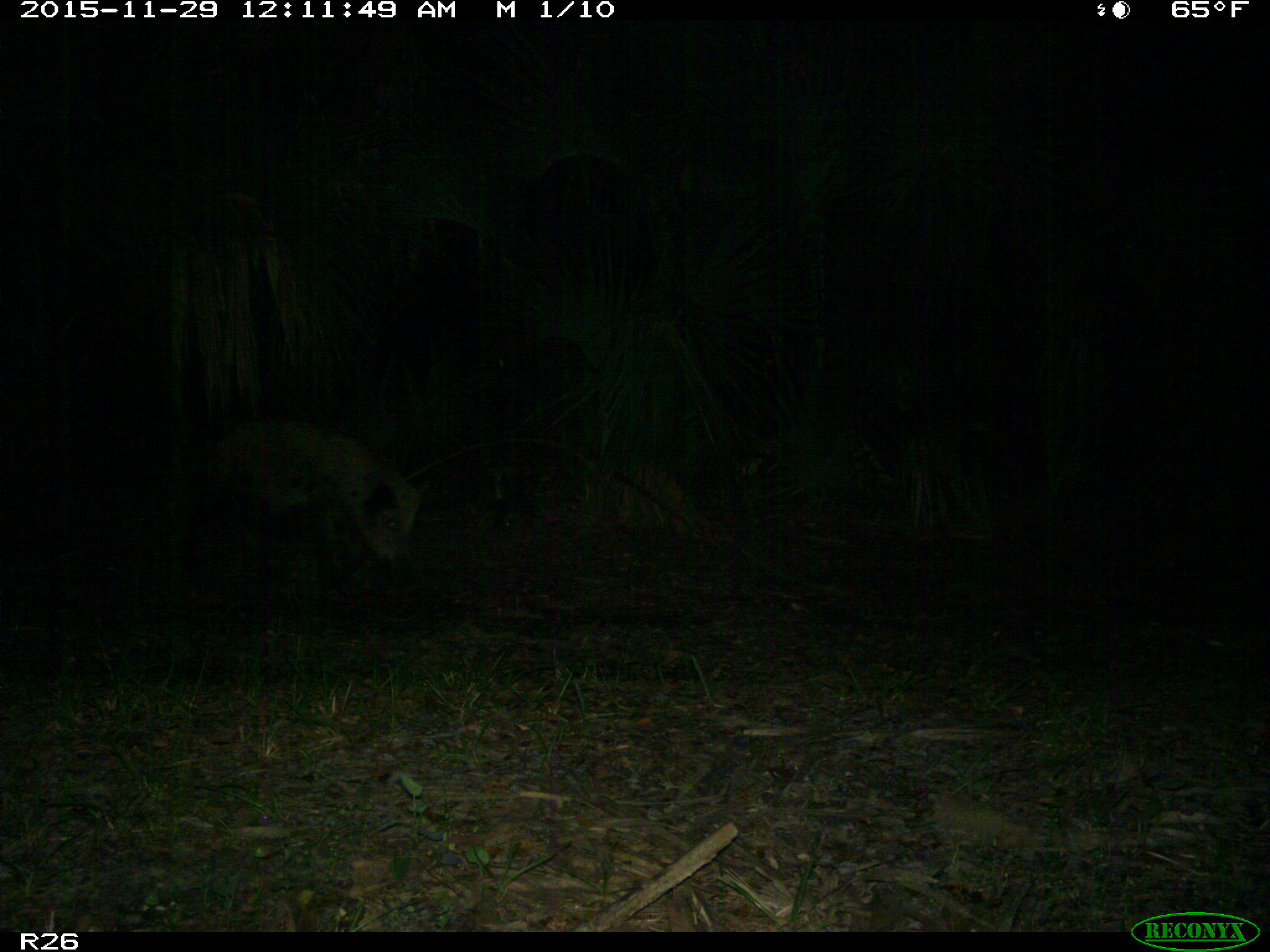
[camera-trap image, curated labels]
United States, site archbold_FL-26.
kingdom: Animalia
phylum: Chordata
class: Mammalia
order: Artiodactyla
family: Suidae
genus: Sus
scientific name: Sus scrofa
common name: wild boar